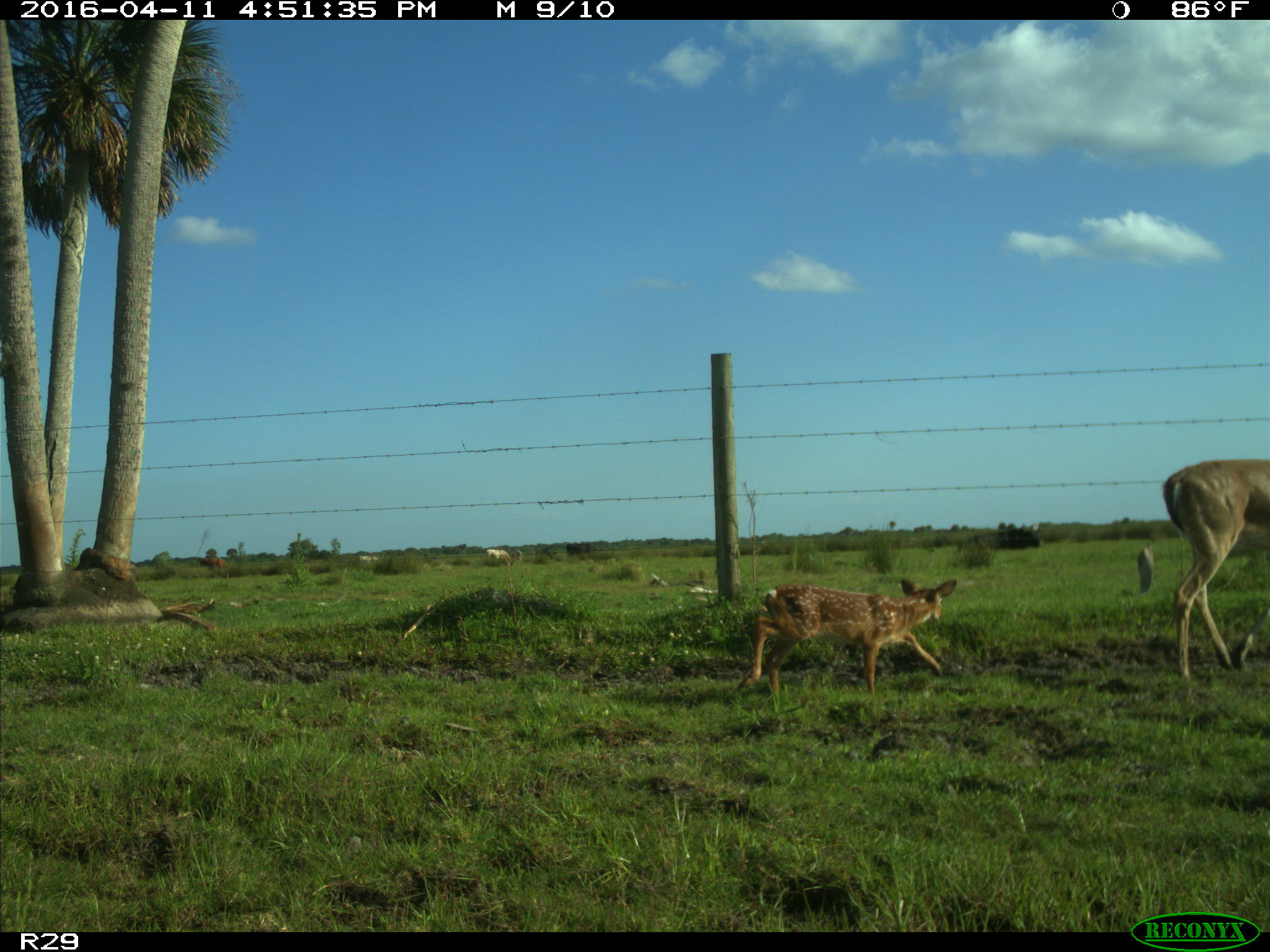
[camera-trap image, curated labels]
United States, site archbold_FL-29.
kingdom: Animalia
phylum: Chordata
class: Mammalia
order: Artiodactyla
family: Cervidae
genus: Odocoileus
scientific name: Odocoileus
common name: deer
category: unidentified deer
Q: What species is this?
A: Unidentified deer (deer) (Odocoileus).